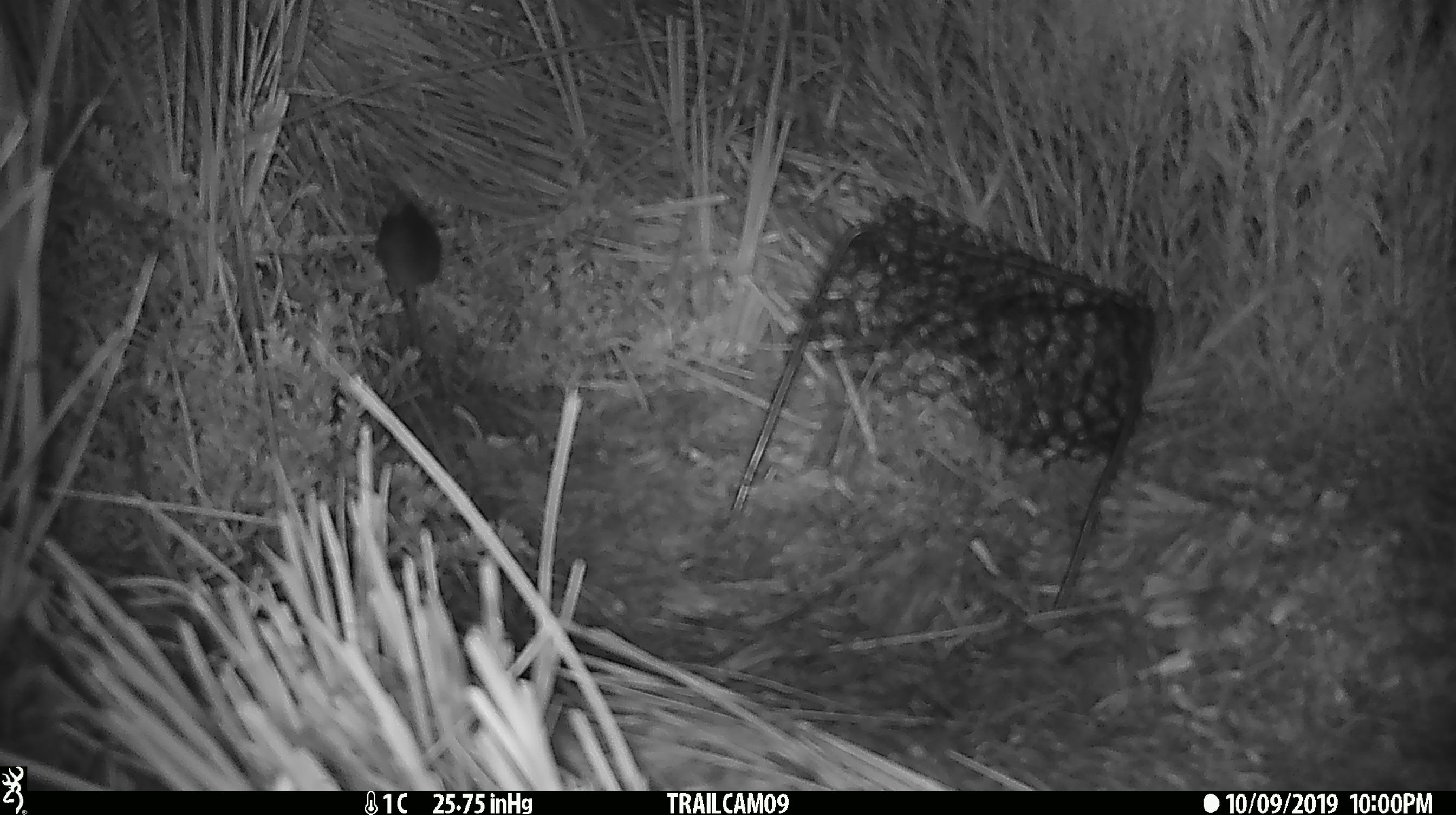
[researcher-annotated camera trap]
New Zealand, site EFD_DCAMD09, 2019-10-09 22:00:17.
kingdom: Animalia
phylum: Chordata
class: Mammalia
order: Rodentia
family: Muridae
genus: Mus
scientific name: Mus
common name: mouse